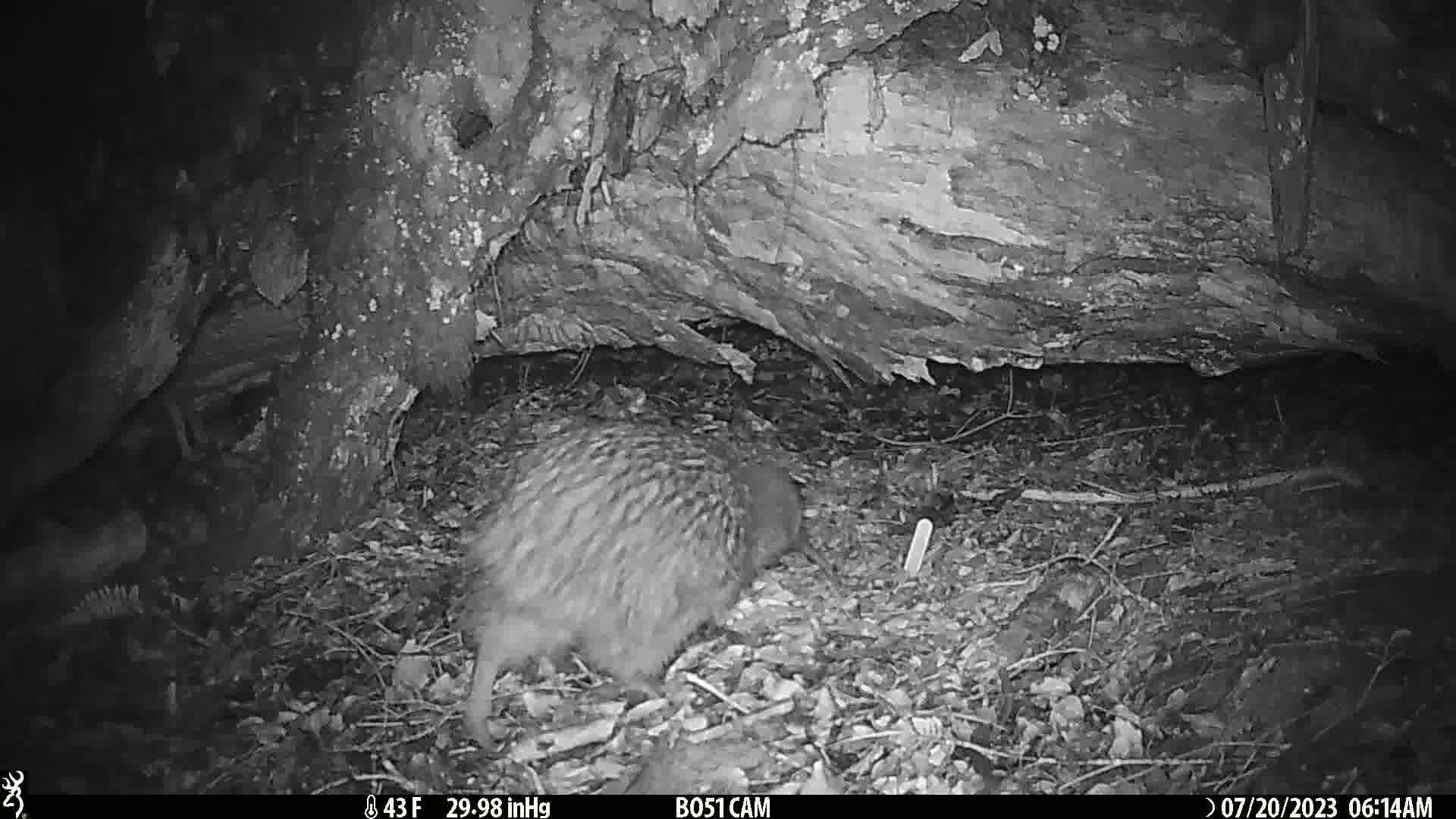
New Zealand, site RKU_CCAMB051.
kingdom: Animalia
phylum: Chordata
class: Aves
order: Apterygiformes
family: Apterygidae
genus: Apteryx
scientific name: Apteryx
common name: kiwi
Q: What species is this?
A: Kiwi (Apteryx).